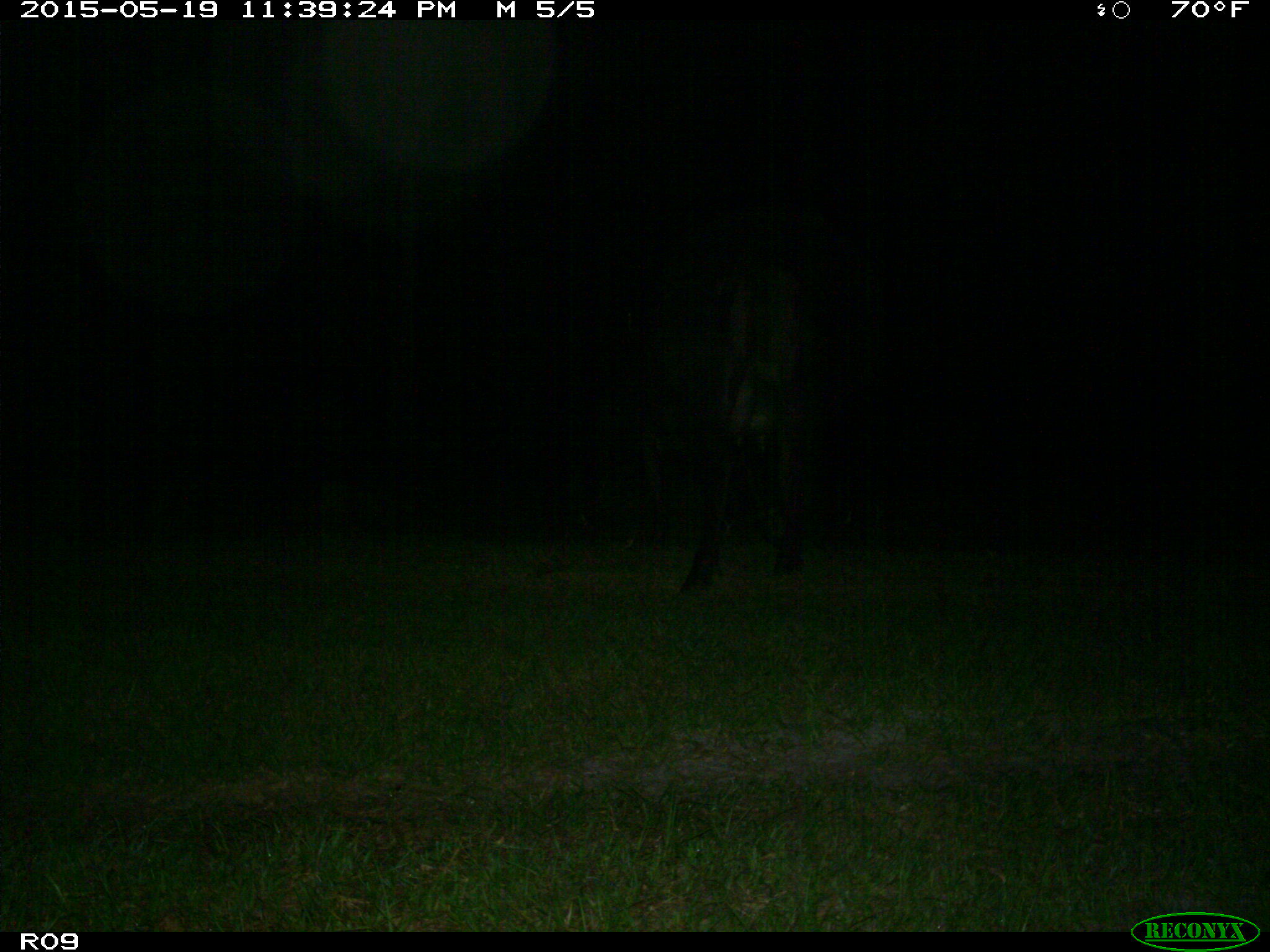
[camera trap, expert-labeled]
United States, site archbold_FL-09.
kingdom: Animalia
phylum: Chordata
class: Mammalia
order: Artiodactyla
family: Bovidae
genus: Bos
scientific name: Bos taurus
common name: domestic cow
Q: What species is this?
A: Bos taurus (domestic cow).